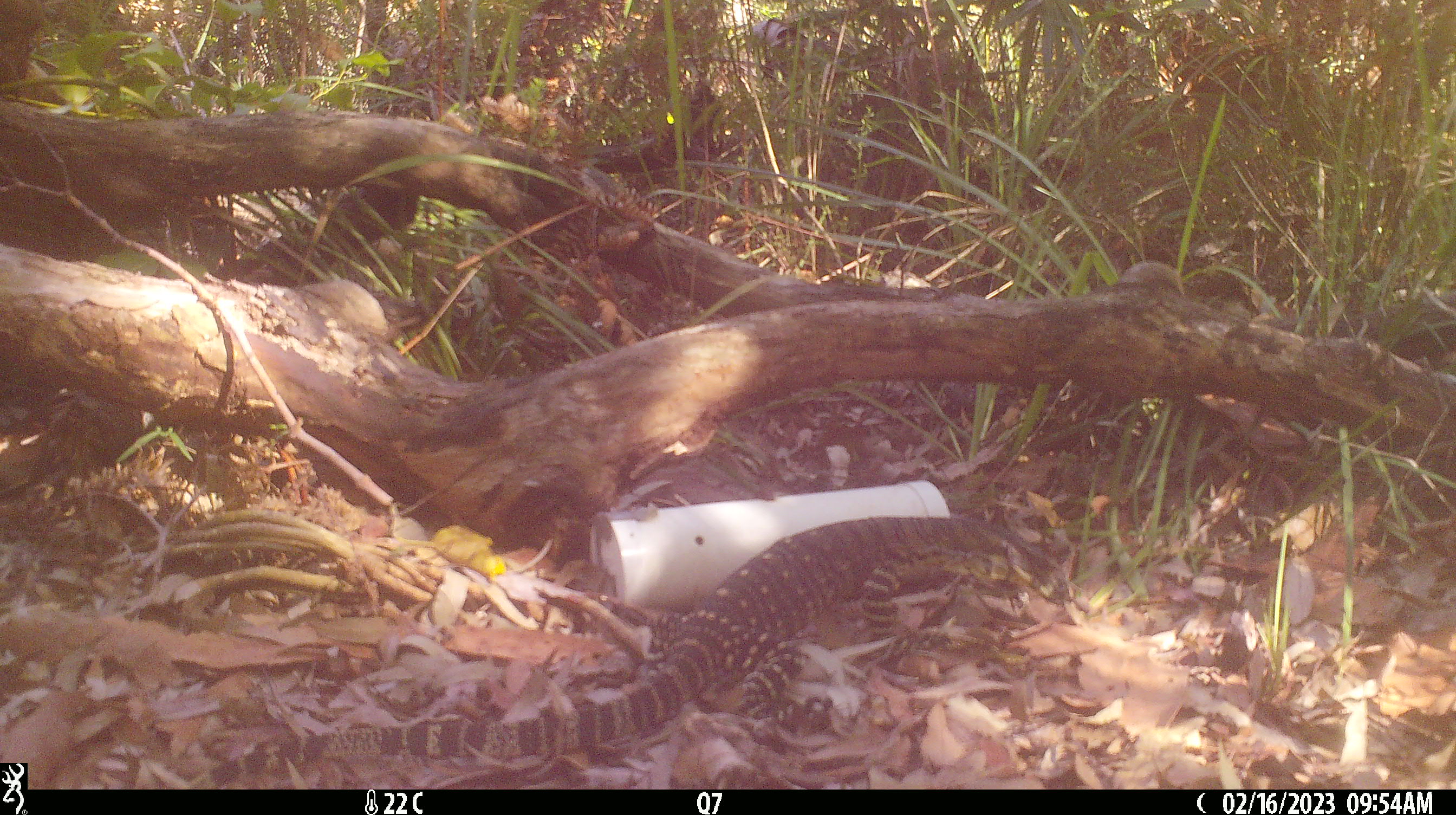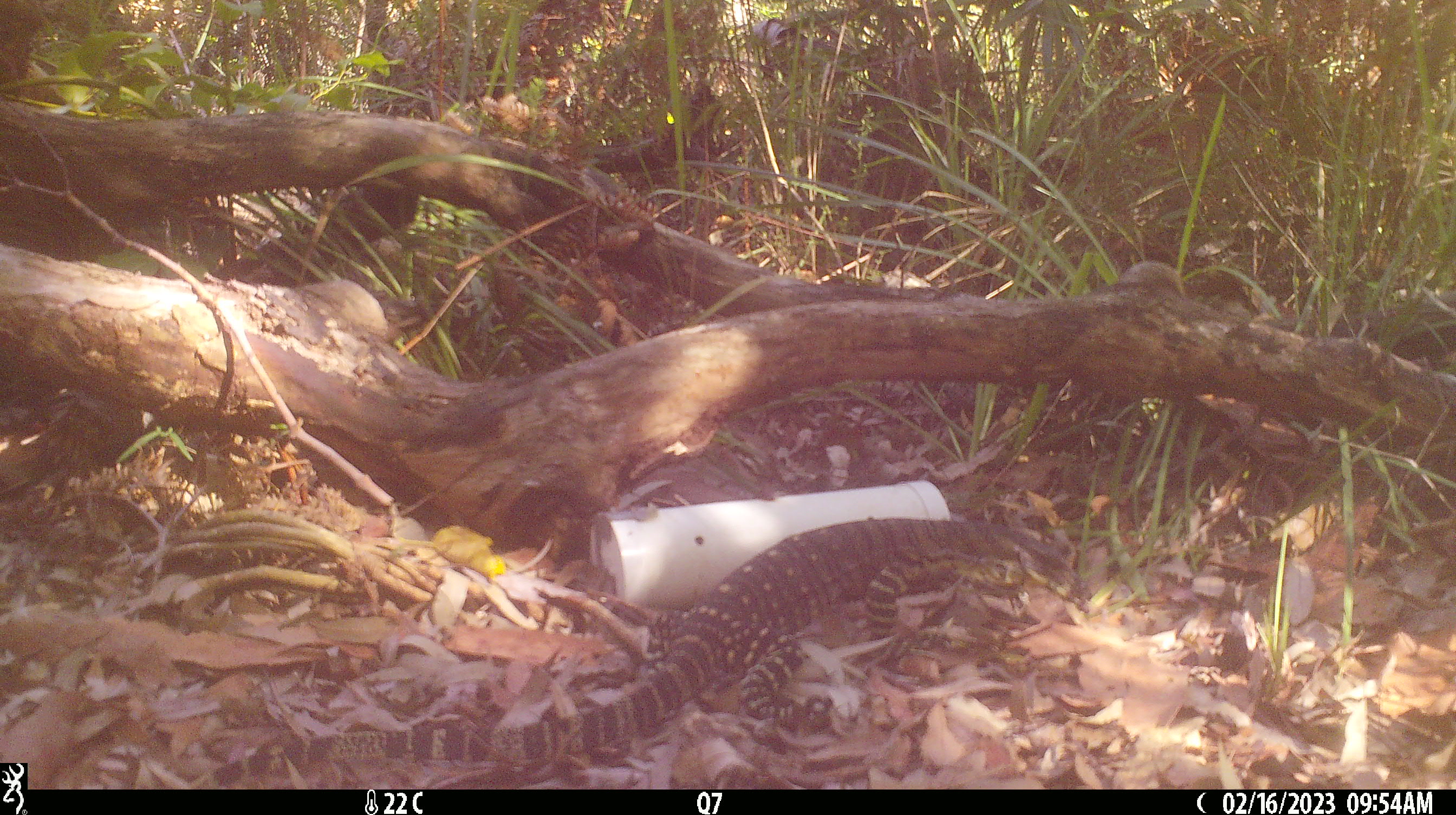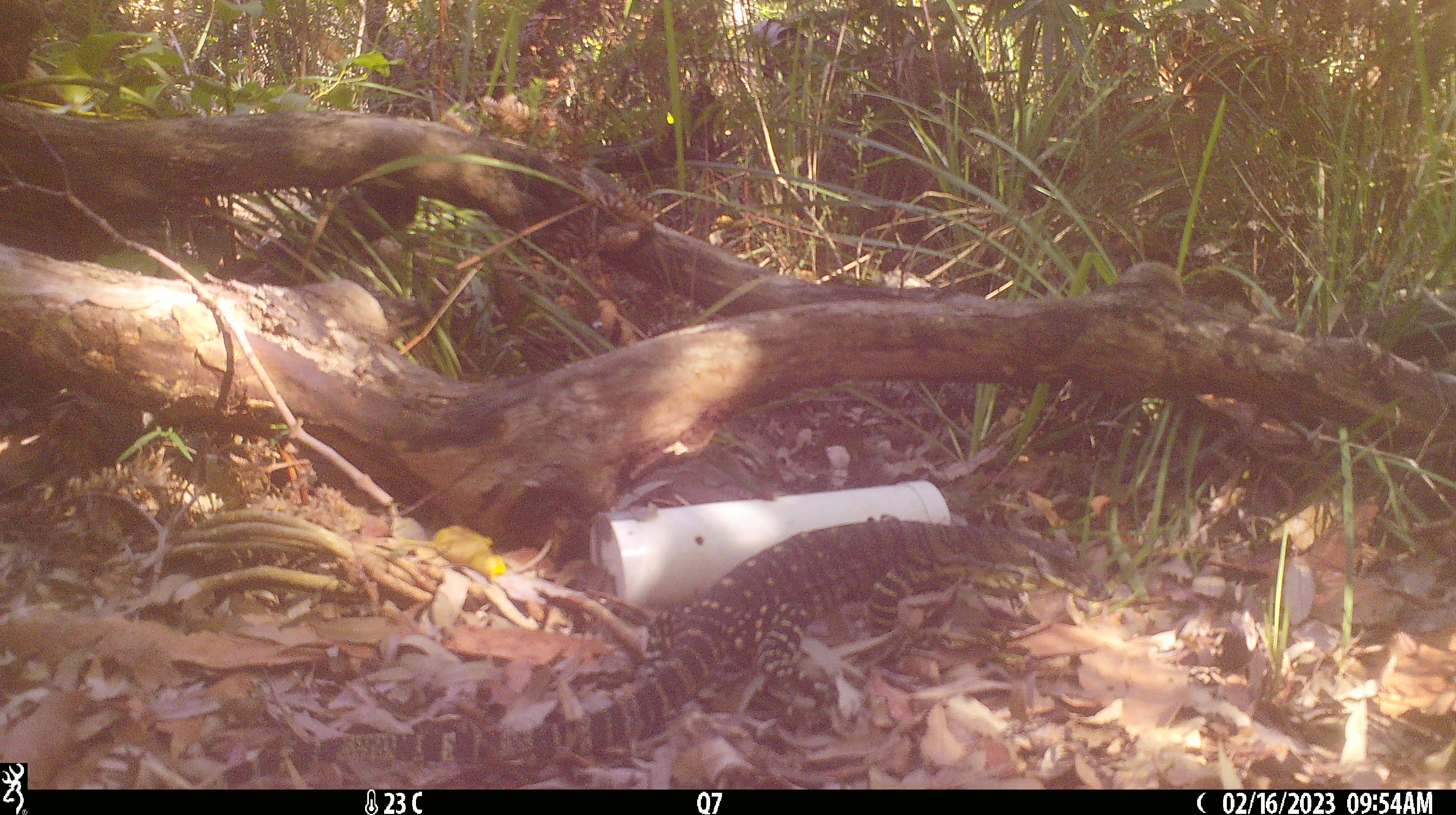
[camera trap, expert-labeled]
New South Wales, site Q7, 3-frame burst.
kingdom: Animalia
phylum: Chordata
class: Reptilia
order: Squamata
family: Varanidae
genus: Varanus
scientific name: Varanus varius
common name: lace monitor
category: goanna